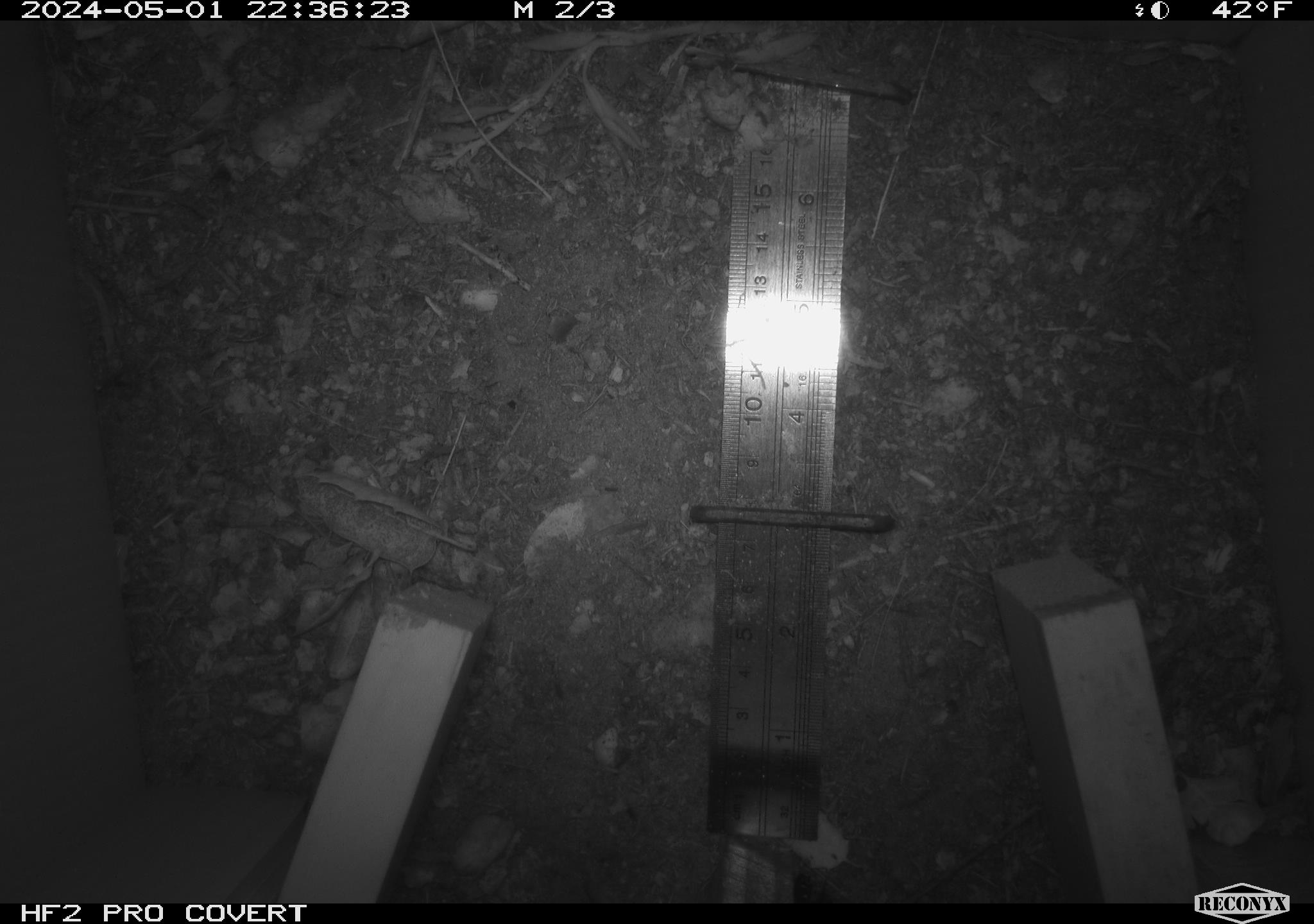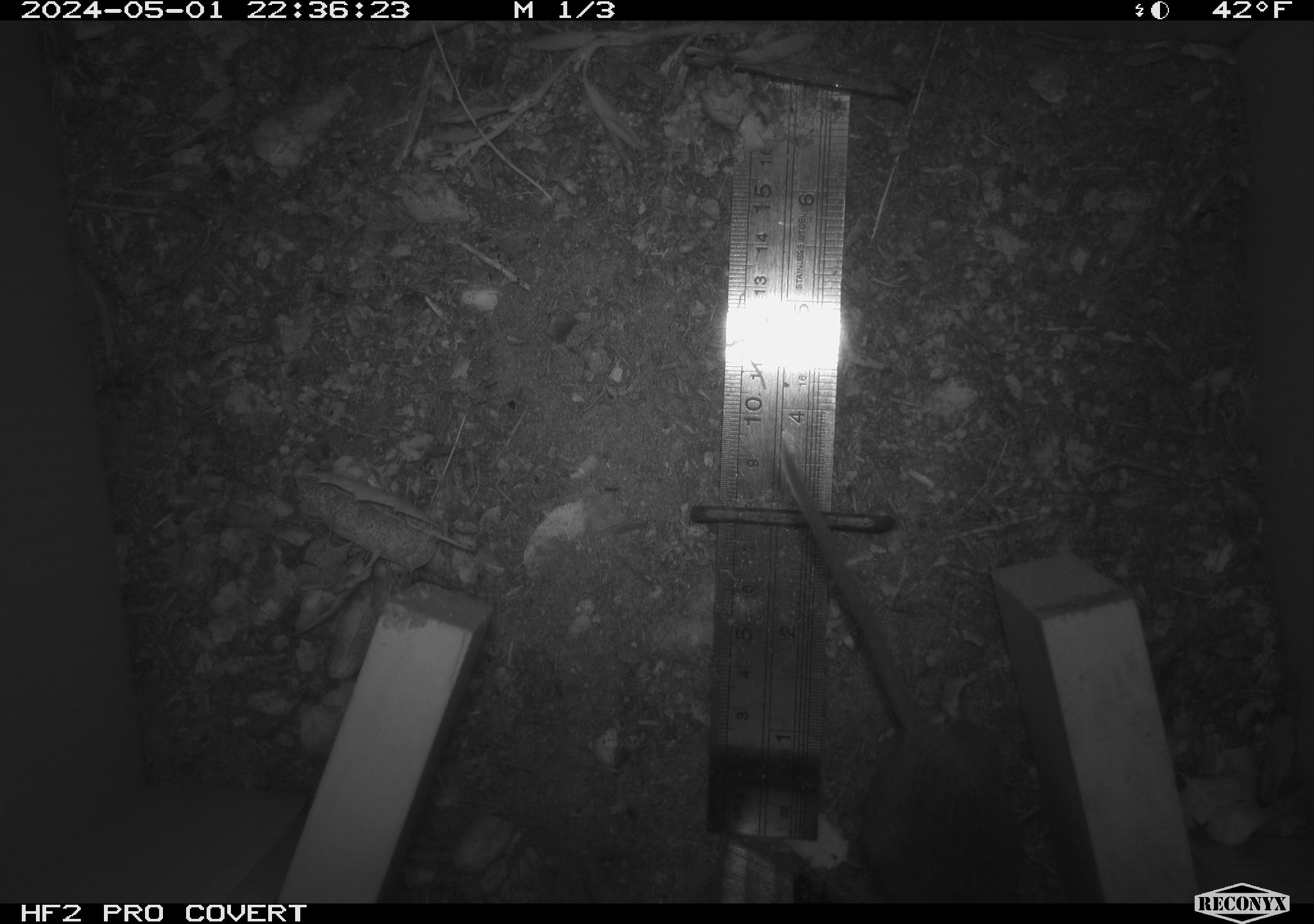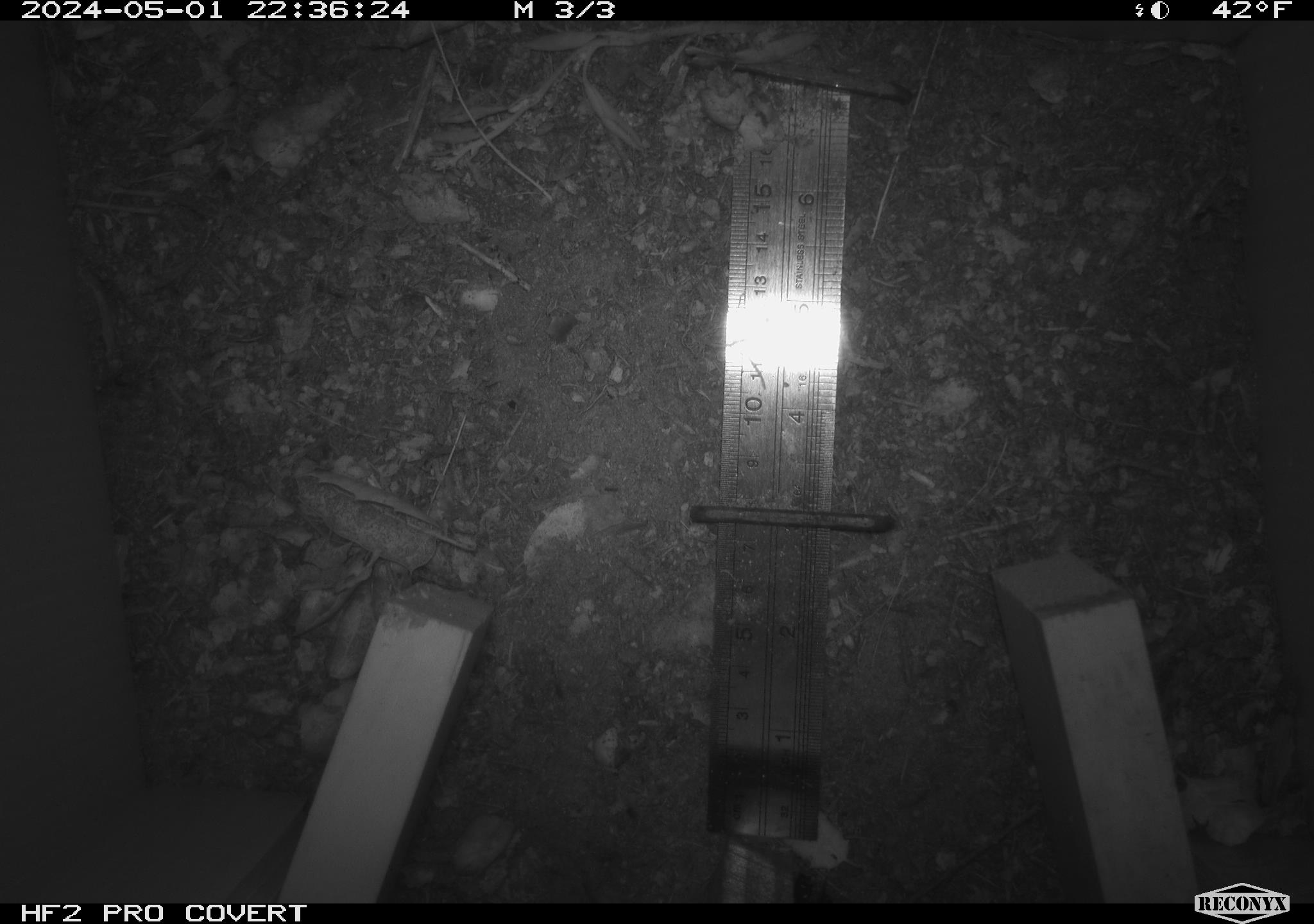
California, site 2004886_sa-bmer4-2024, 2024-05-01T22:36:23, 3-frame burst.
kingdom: Animalia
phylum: Chordata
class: Mammalia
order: Rodentia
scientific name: Rodentia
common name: mouse species